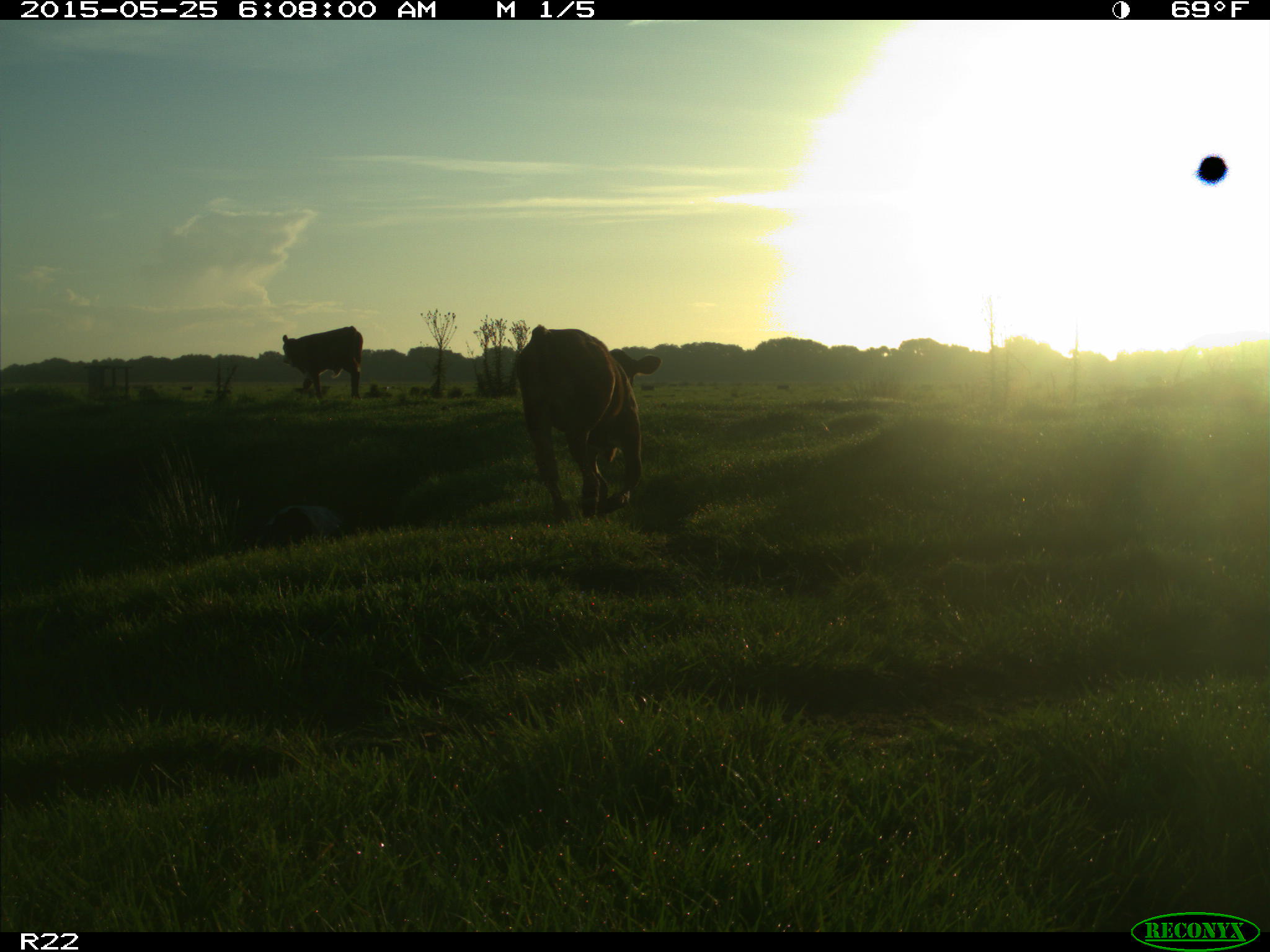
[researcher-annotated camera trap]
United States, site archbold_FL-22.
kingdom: Animalia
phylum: Chordata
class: Mammalia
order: Artiodactyla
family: Bovidae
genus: Bos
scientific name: Bos taurus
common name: domestic cow